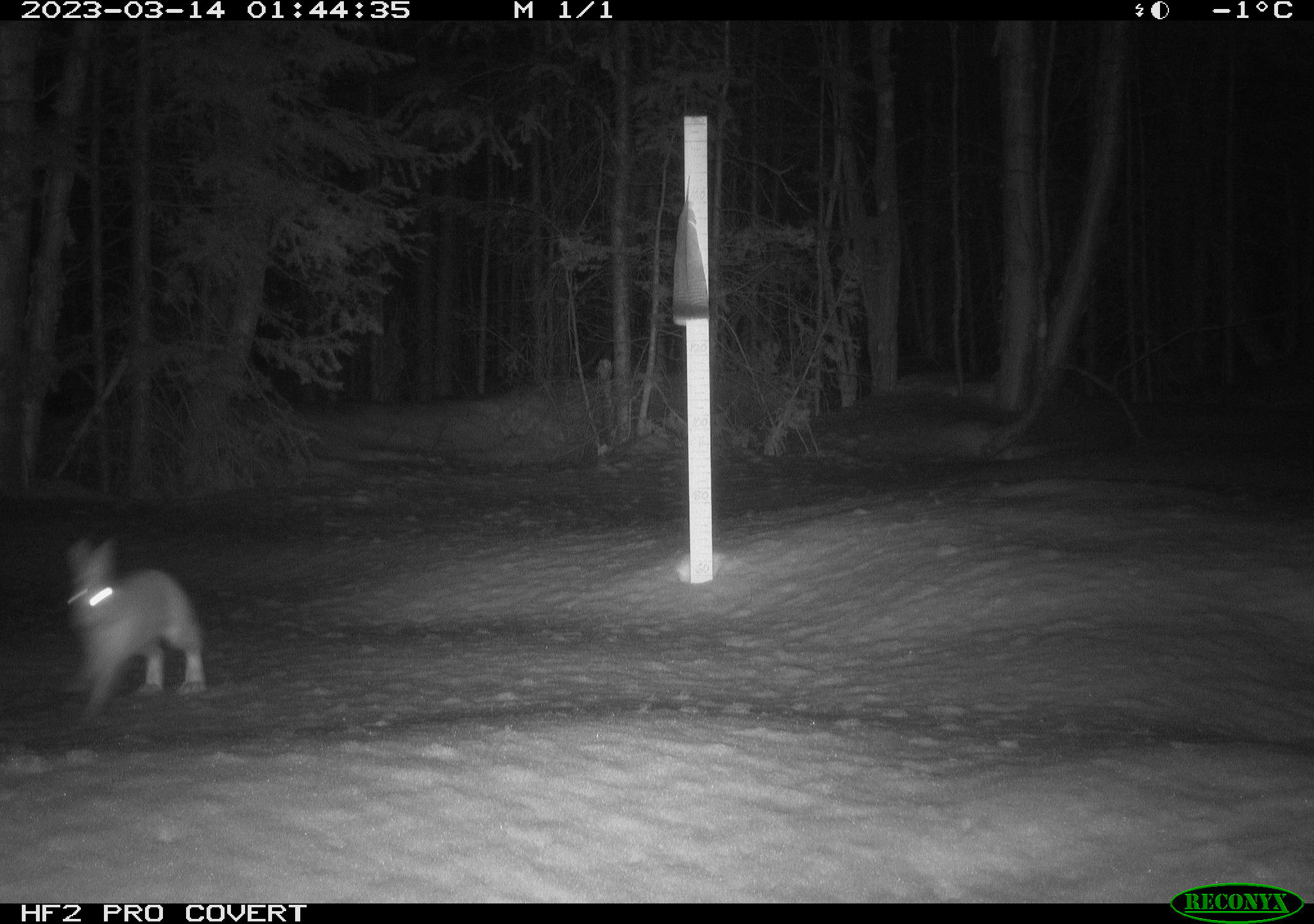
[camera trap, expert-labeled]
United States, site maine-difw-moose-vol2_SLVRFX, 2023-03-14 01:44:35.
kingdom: Animalia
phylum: Chordata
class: Mammalia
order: Lagomorpha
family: Leporidae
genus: Lepus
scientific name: Lepus americanus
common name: snowshoe hare